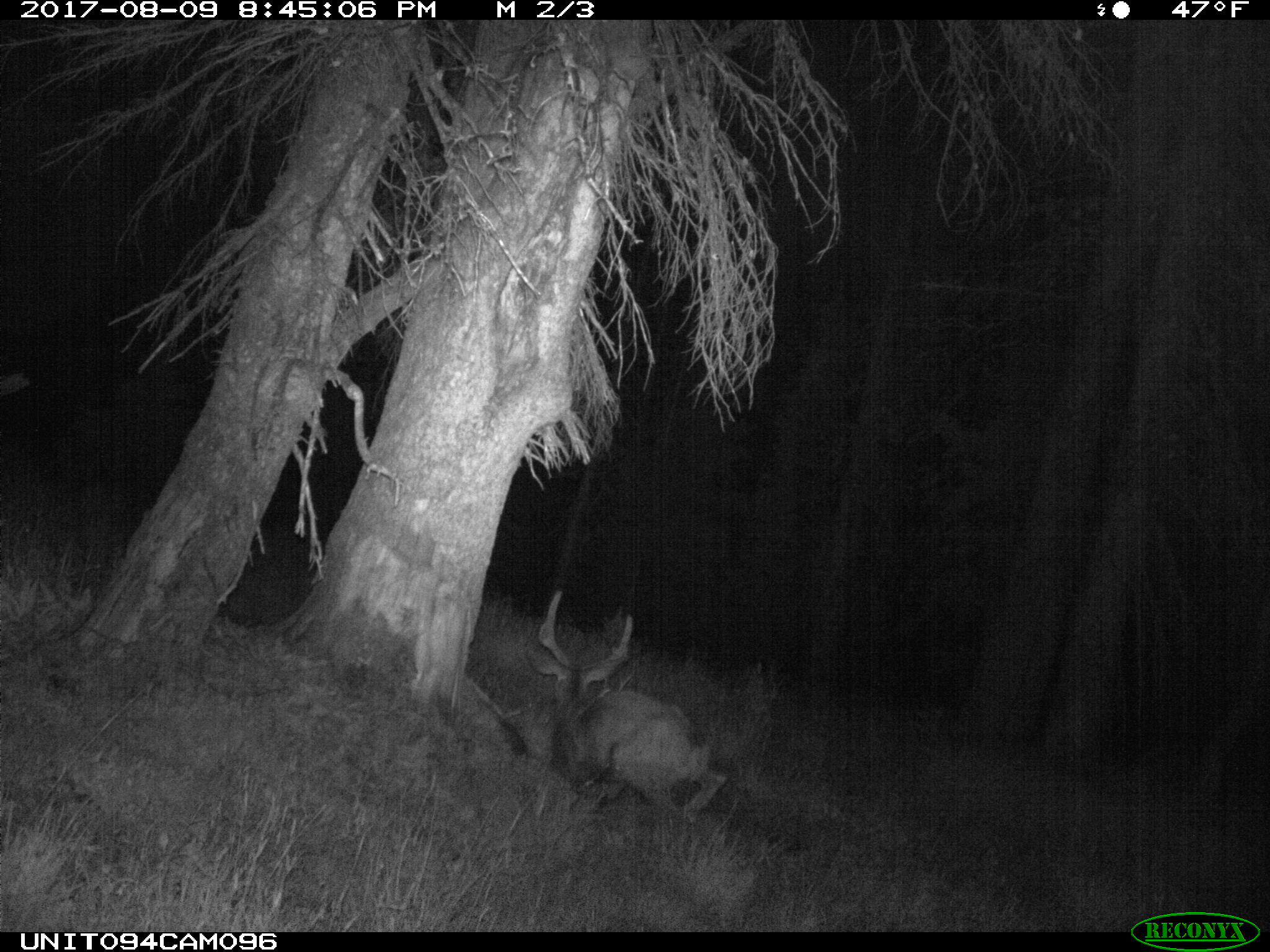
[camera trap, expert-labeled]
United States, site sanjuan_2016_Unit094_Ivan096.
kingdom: Animalia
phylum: Chordata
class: Mammalia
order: Artiodactyla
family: Cervidae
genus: Odocoileus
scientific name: Odocoileus hemionus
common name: mule deer